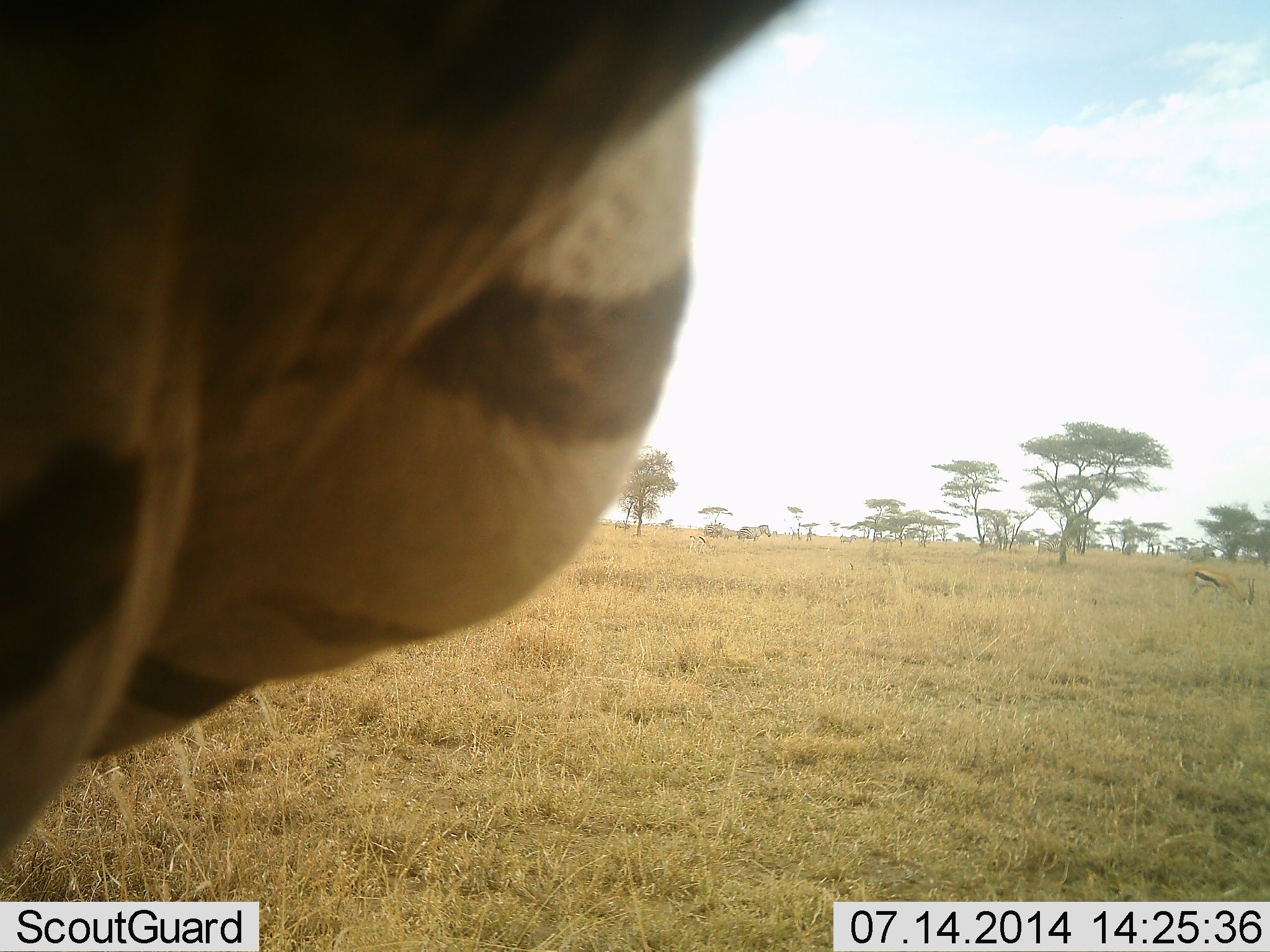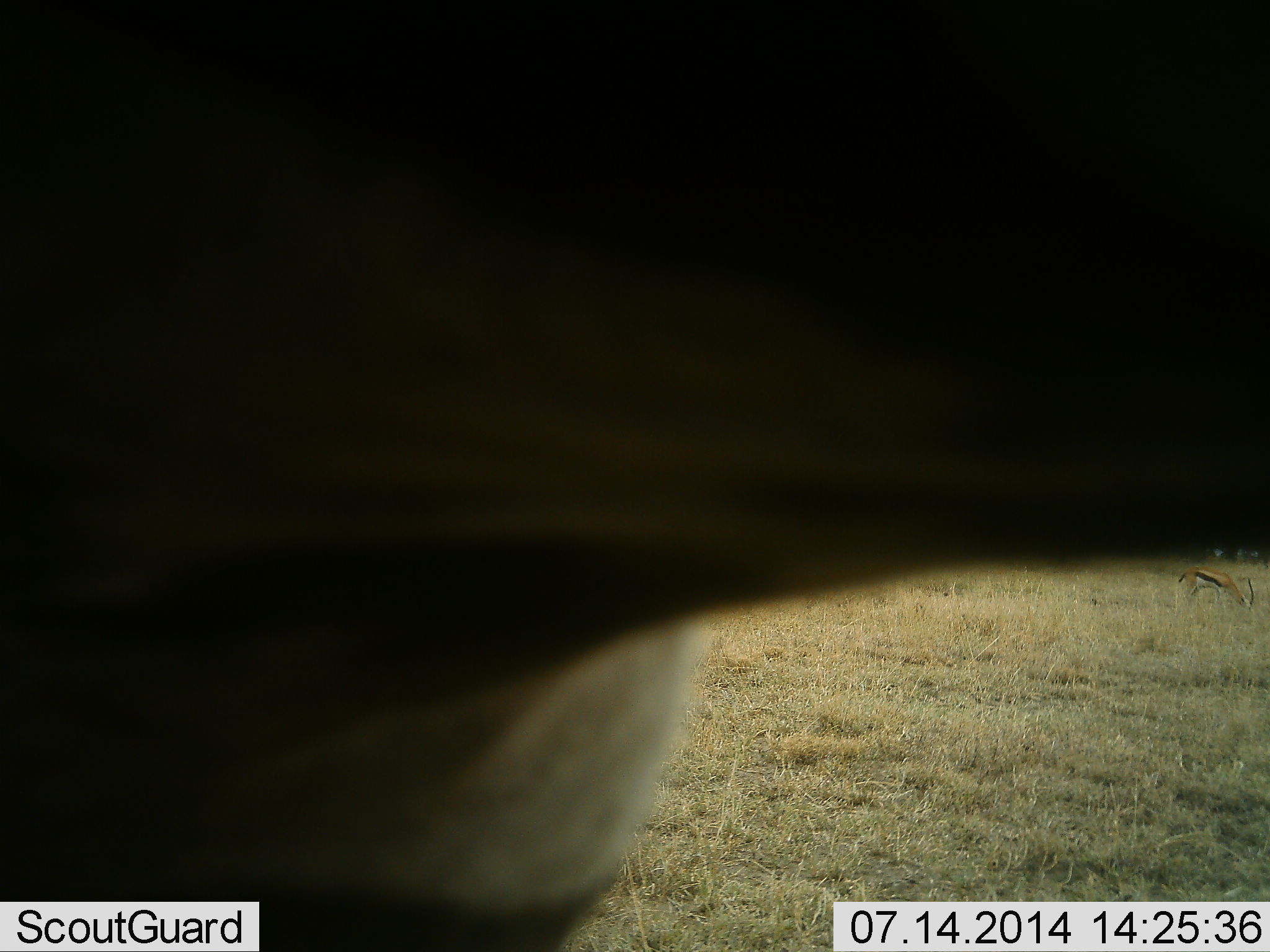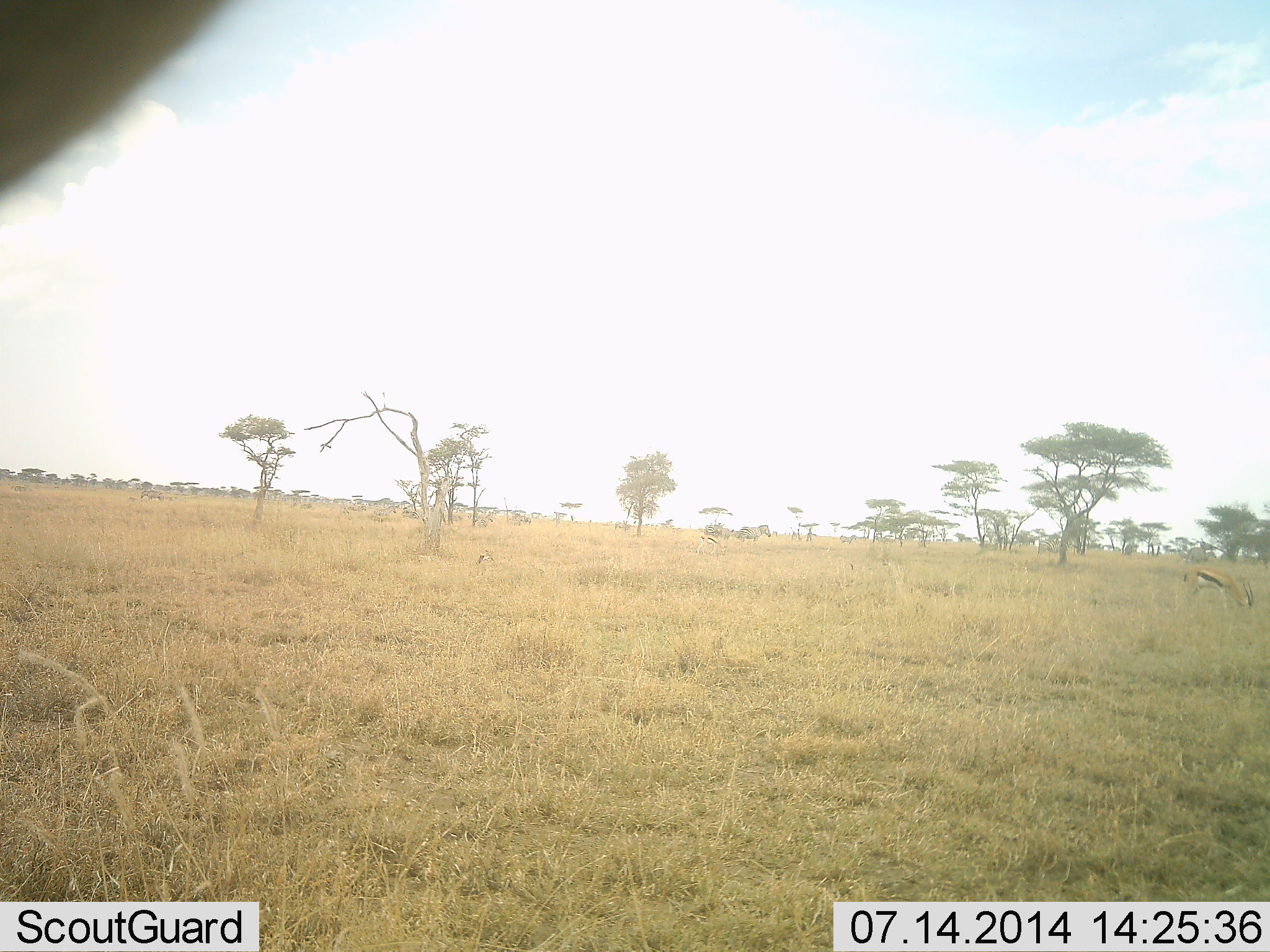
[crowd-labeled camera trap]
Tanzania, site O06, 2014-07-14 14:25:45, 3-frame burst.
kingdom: Animalia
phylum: Chordata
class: Mammalia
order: Perissodactyla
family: Equidae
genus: Equus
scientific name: Equus quagga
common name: plains zebra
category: zebra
Zebra (plains zebra) (Equus quagga), count 1. Behavior (volunteer vote fractions): standing 40%, resting 0%, moving 60%, interacting 13%. Young present (vote fraction): 0%. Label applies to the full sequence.